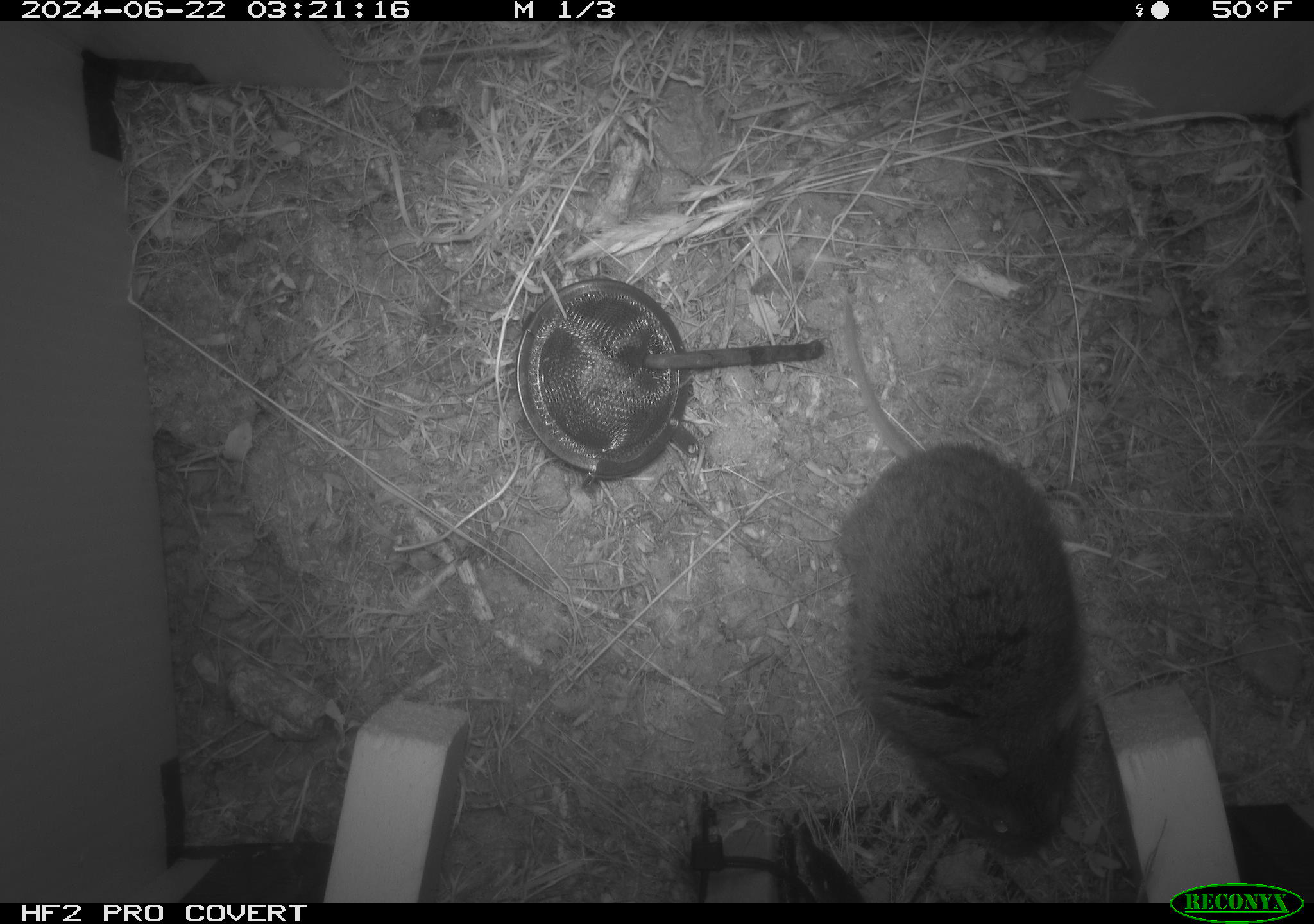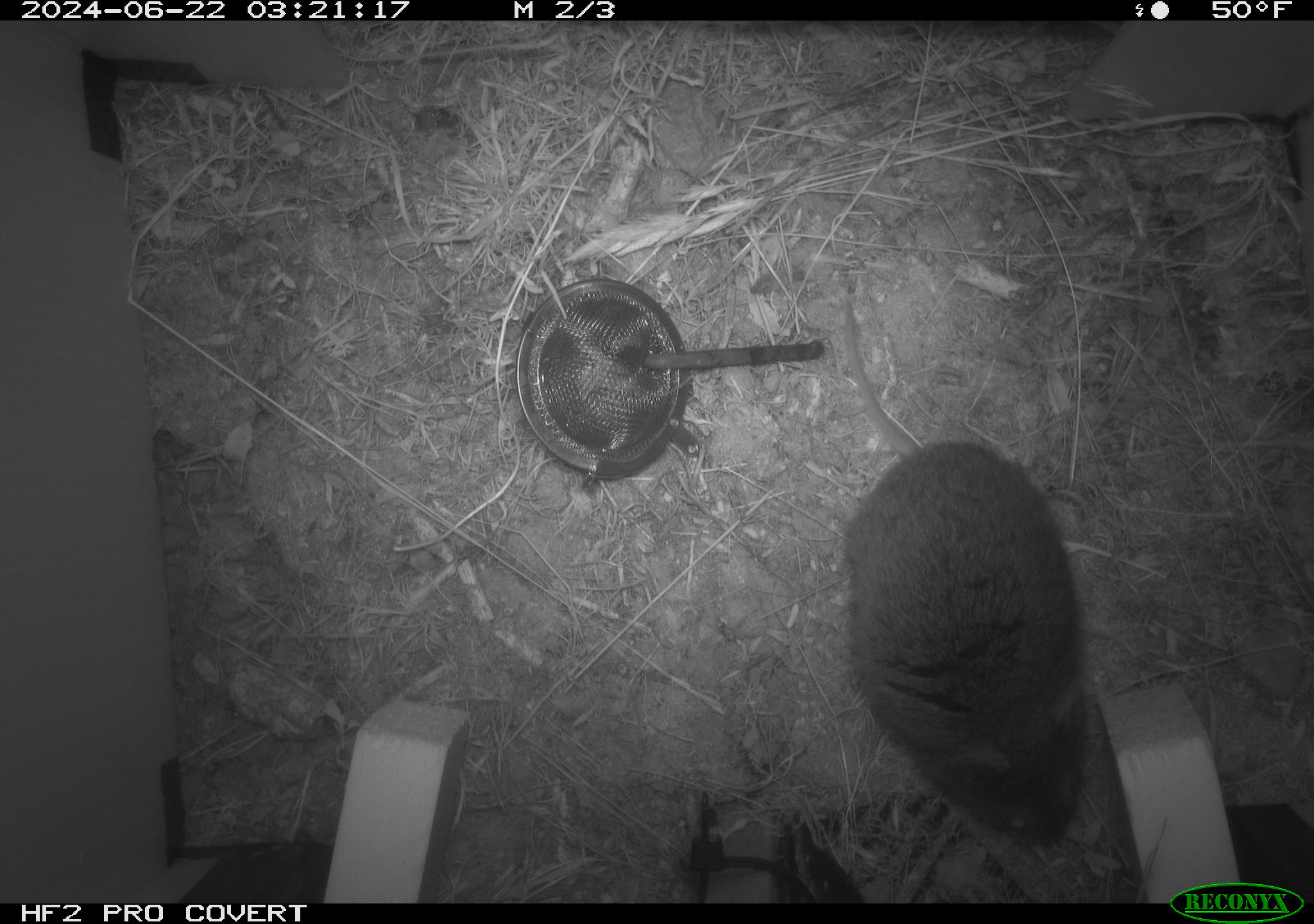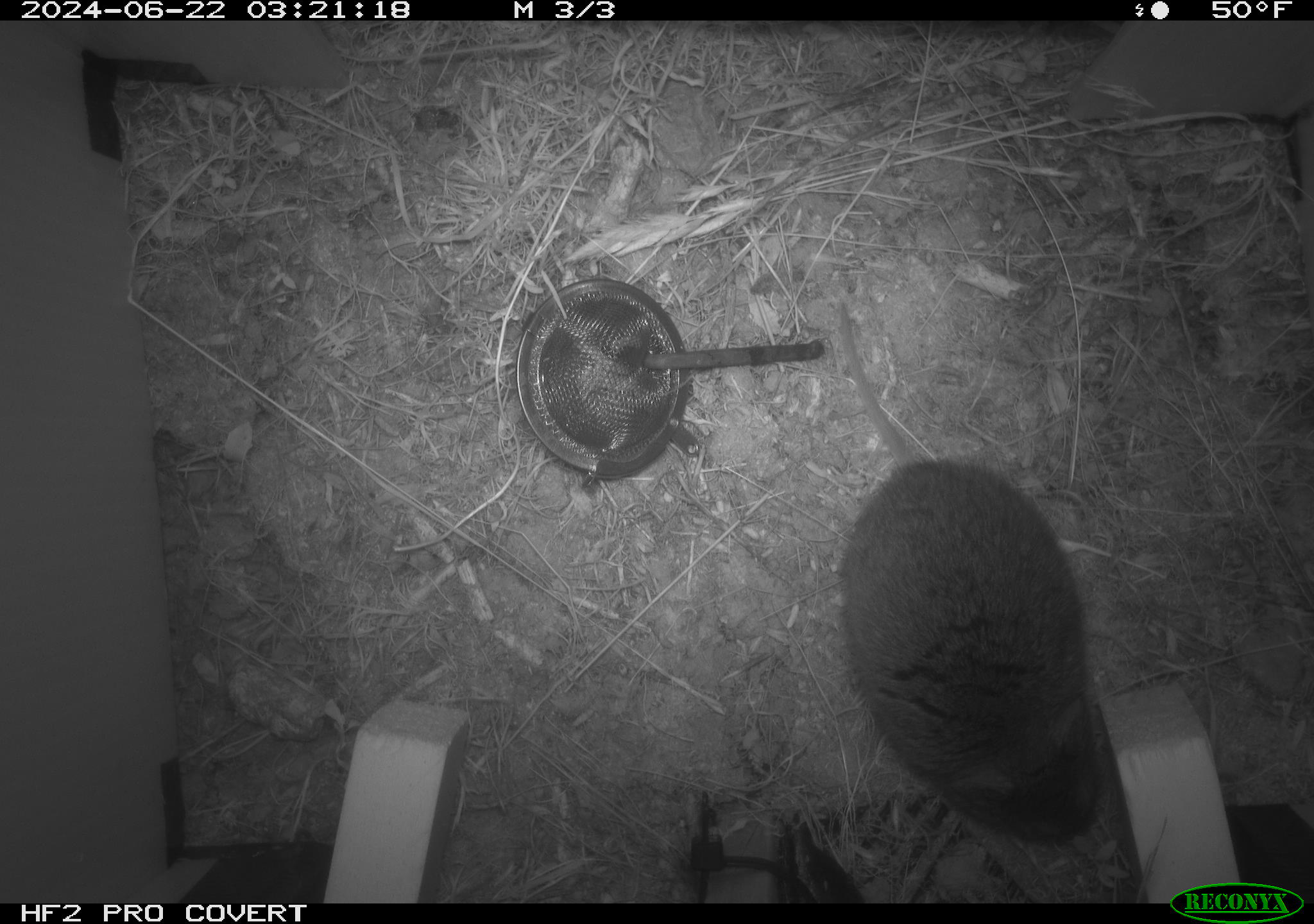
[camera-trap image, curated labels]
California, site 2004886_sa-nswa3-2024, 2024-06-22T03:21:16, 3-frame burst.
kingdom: Animalia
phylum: Chordata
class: Mammalia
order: Rodentia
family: Cricetidae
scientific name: Arvicolinae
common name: voles, lemmings, and muskrats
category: arvicolinae subfamily